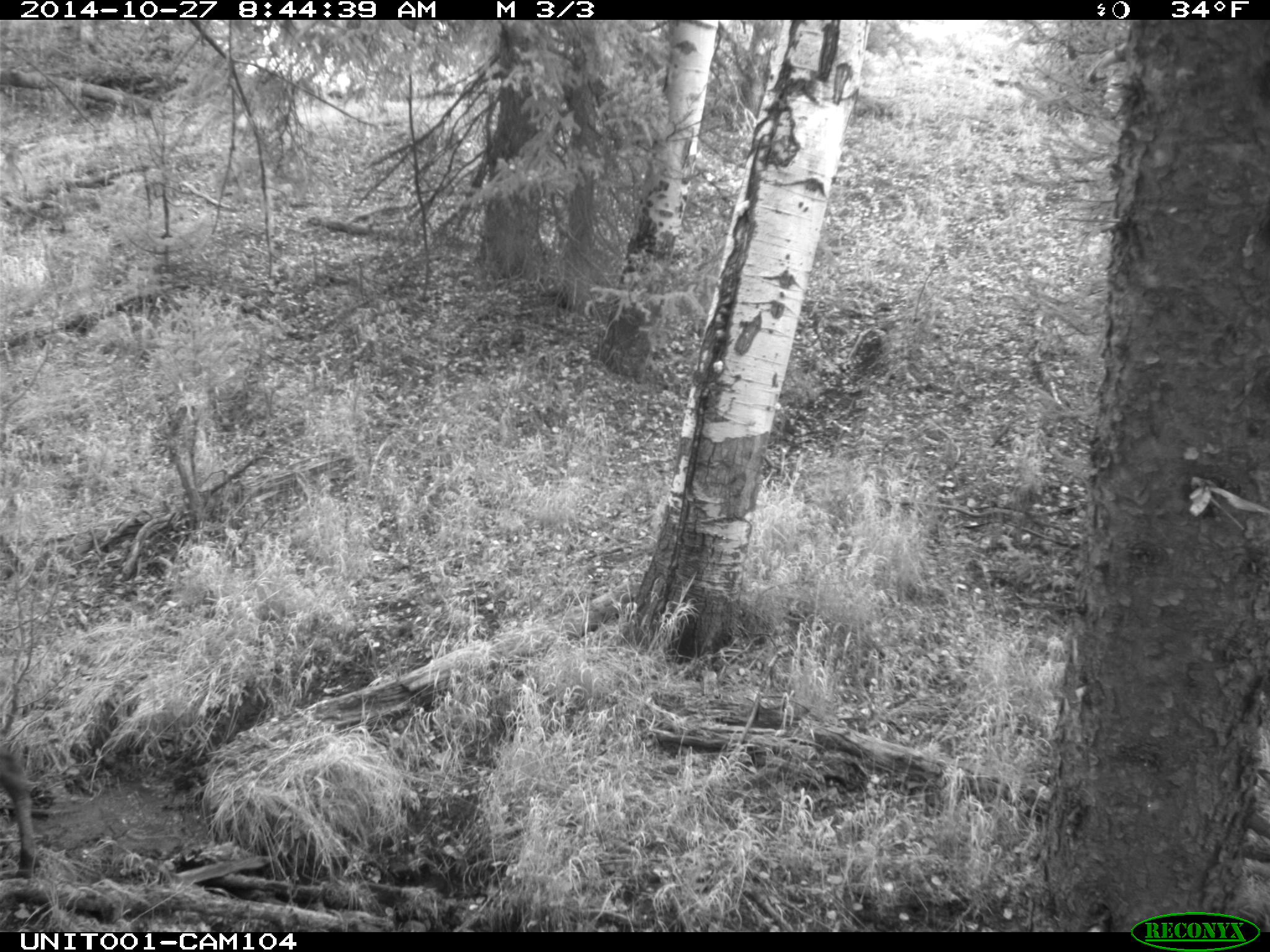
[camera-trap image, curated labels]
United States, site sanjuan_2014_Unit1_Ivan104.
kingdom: Animalia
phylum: Chordata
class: Mammalia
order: Artiodactyla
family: Cervidae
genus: Cervus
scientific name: Cervus elaphus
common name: red deer